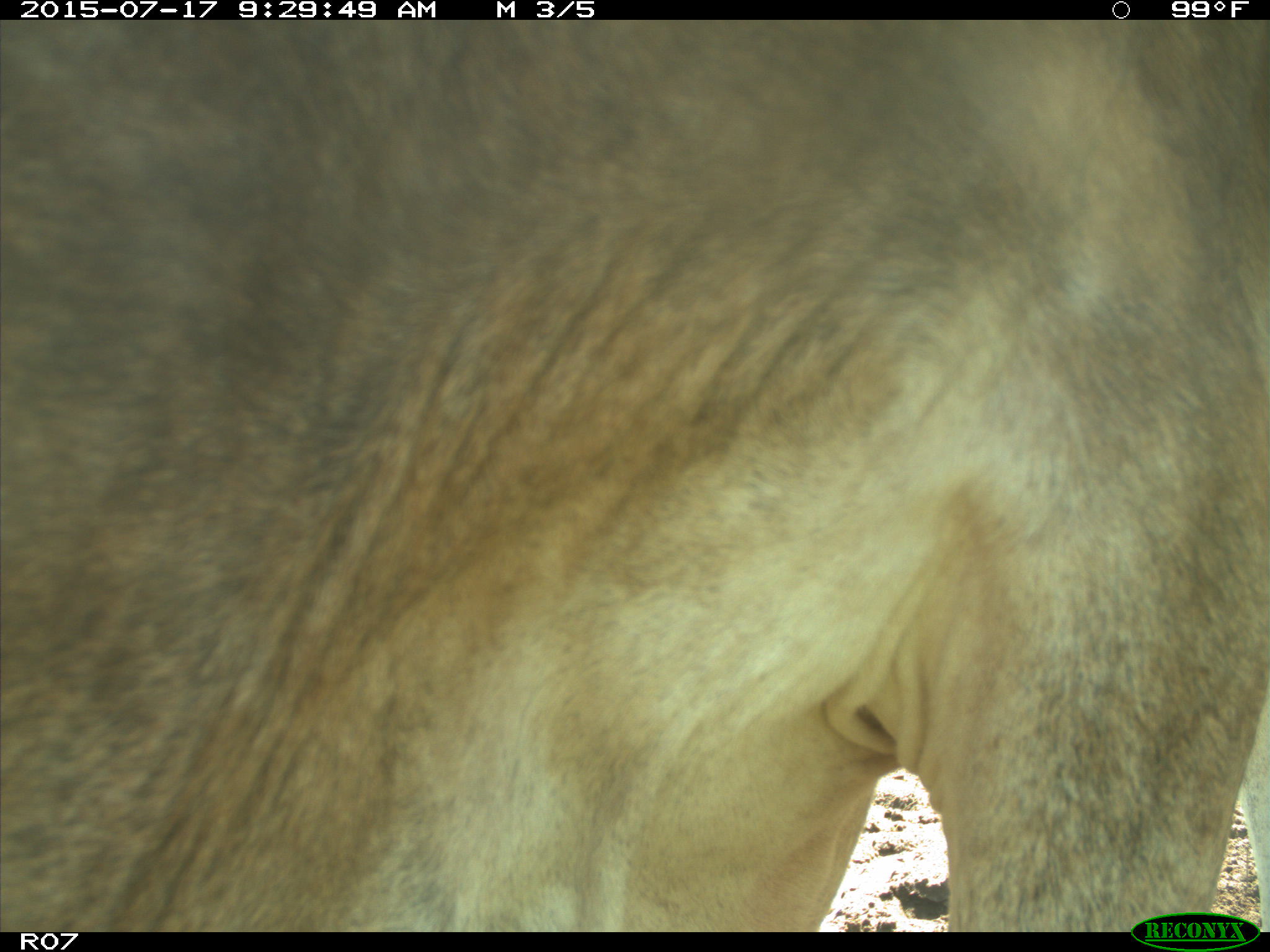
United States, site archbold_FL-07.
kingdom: Animalia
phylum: Chordata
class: Mammalia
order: Artiodactyla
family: Bovidae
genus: Bos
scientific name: Bos taurus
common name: domestic cow